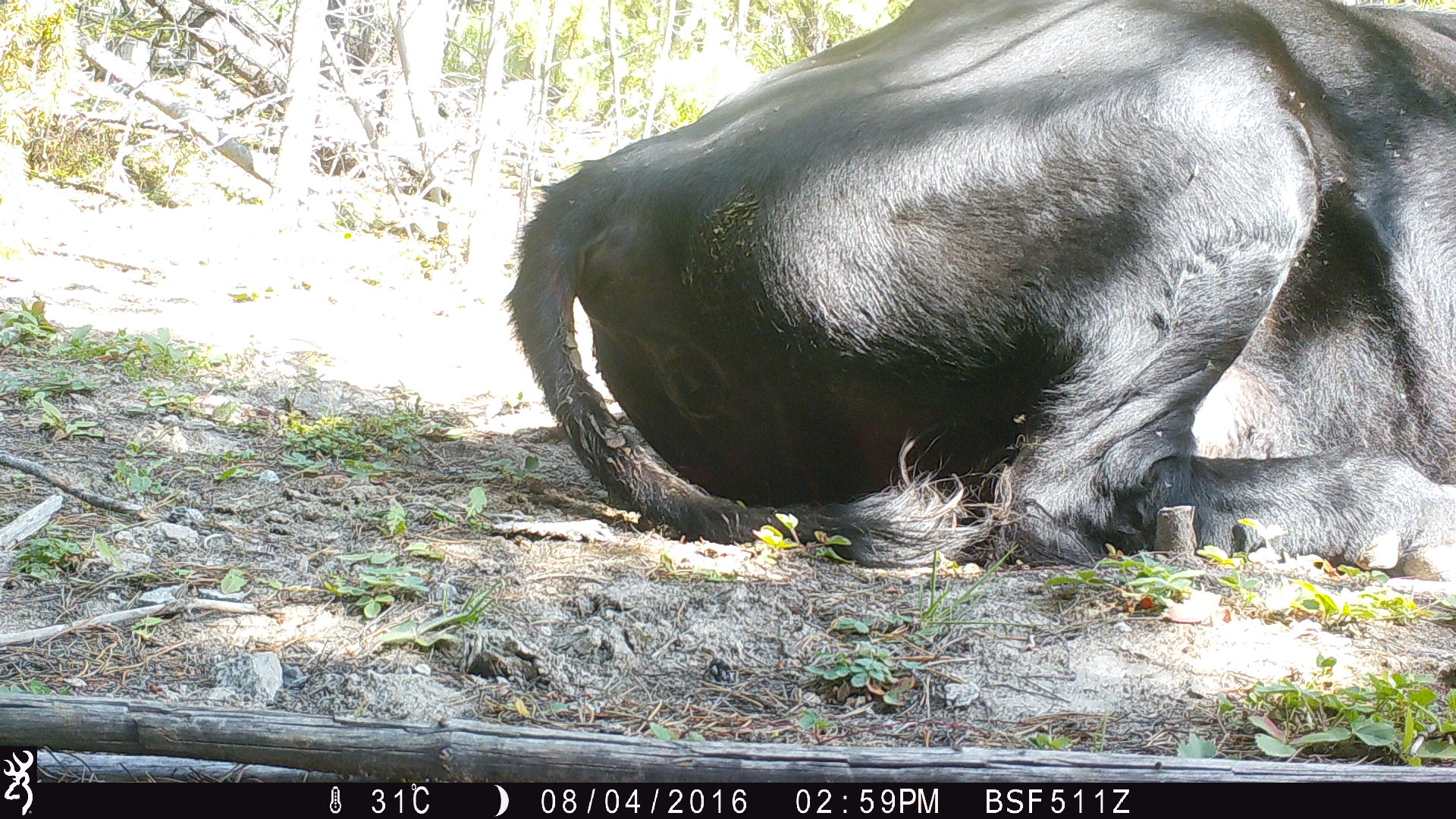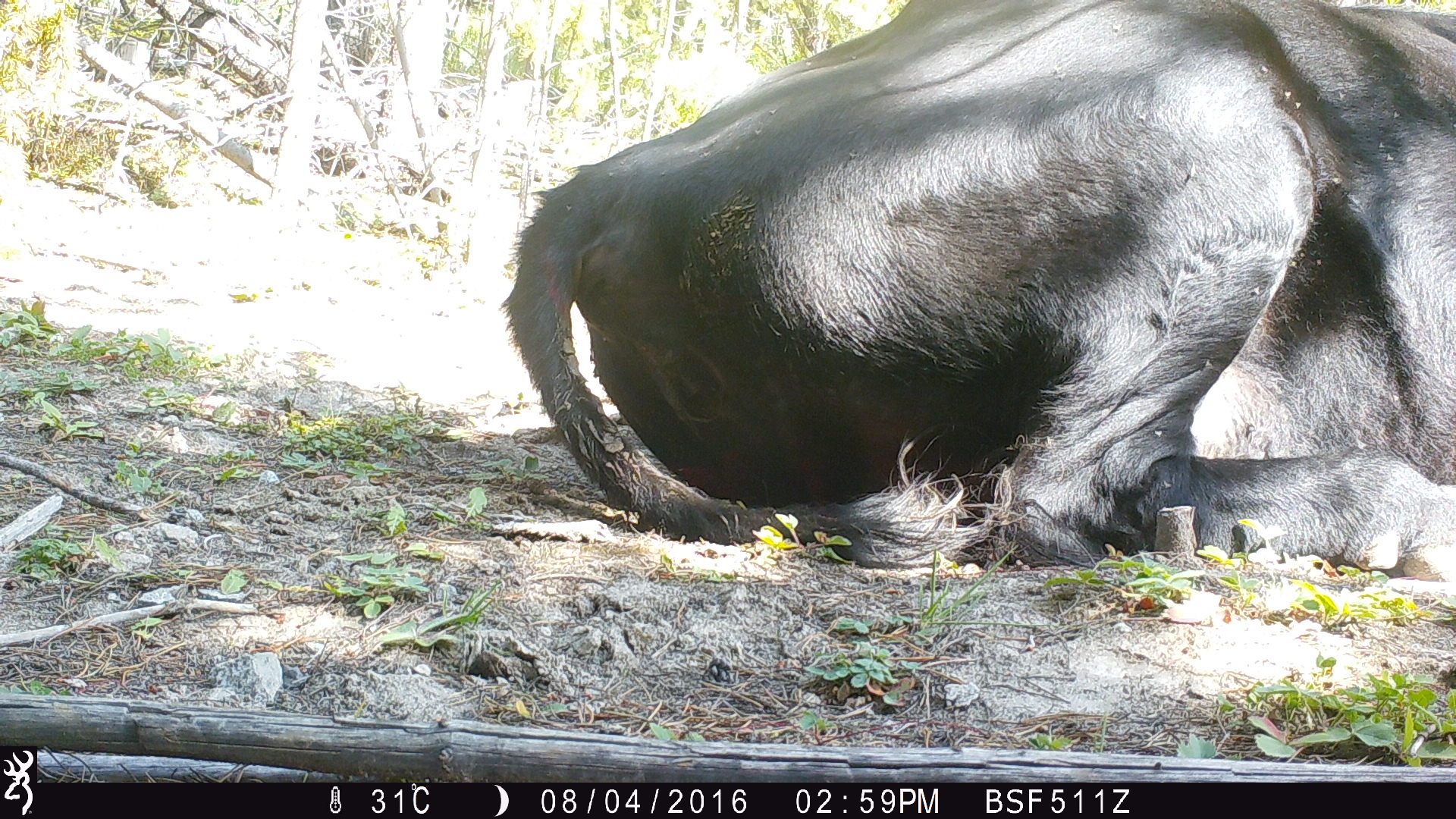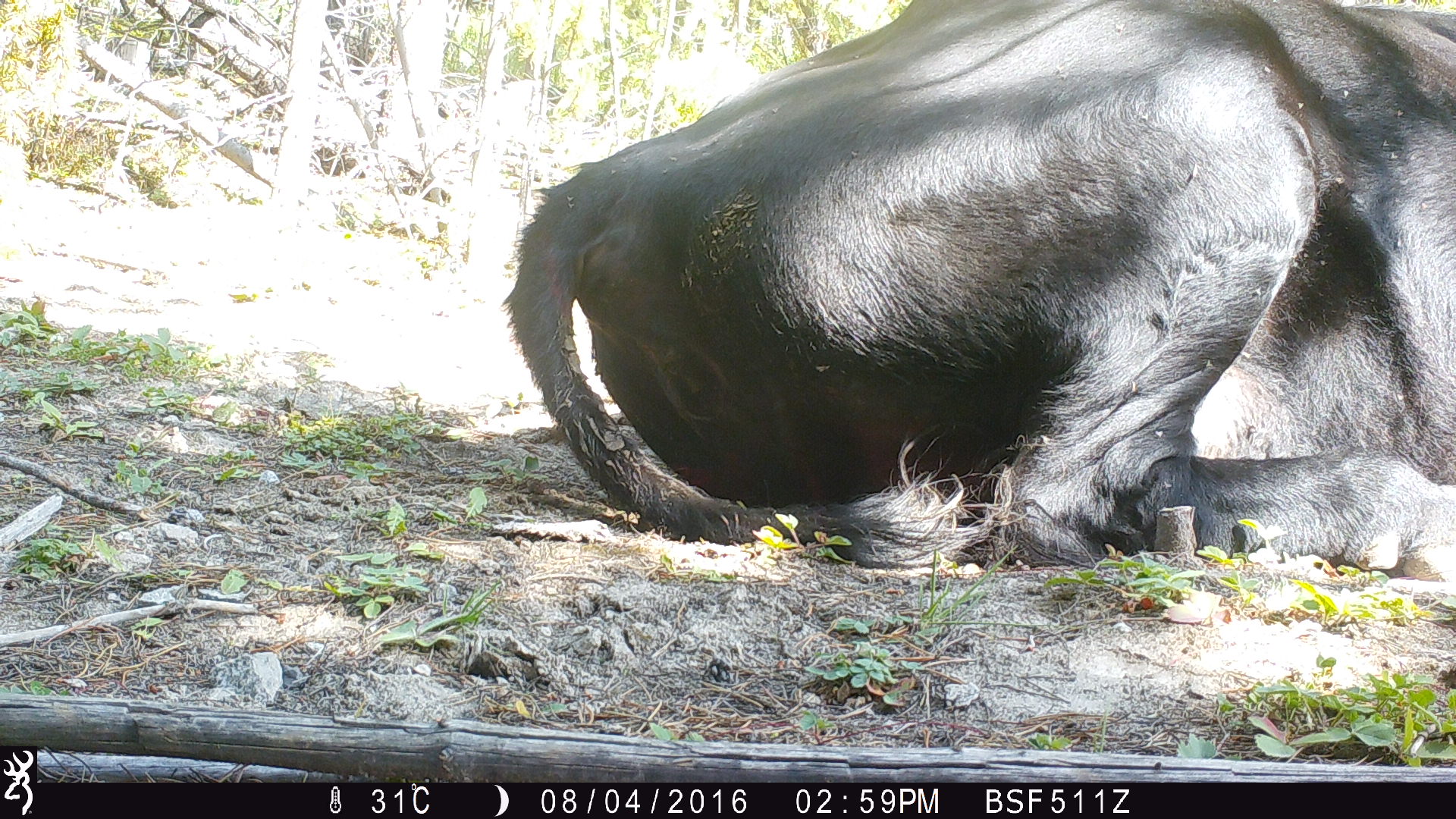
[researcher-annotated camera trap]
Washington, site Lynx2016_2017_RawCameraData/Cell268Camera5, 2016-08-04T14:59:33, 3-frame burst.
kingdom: Animalia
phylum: Chordata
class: Mammalia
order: Artiodactyla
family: Bovidae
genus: Bos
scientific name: Bos taurus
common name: domestic cattle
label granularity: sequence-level